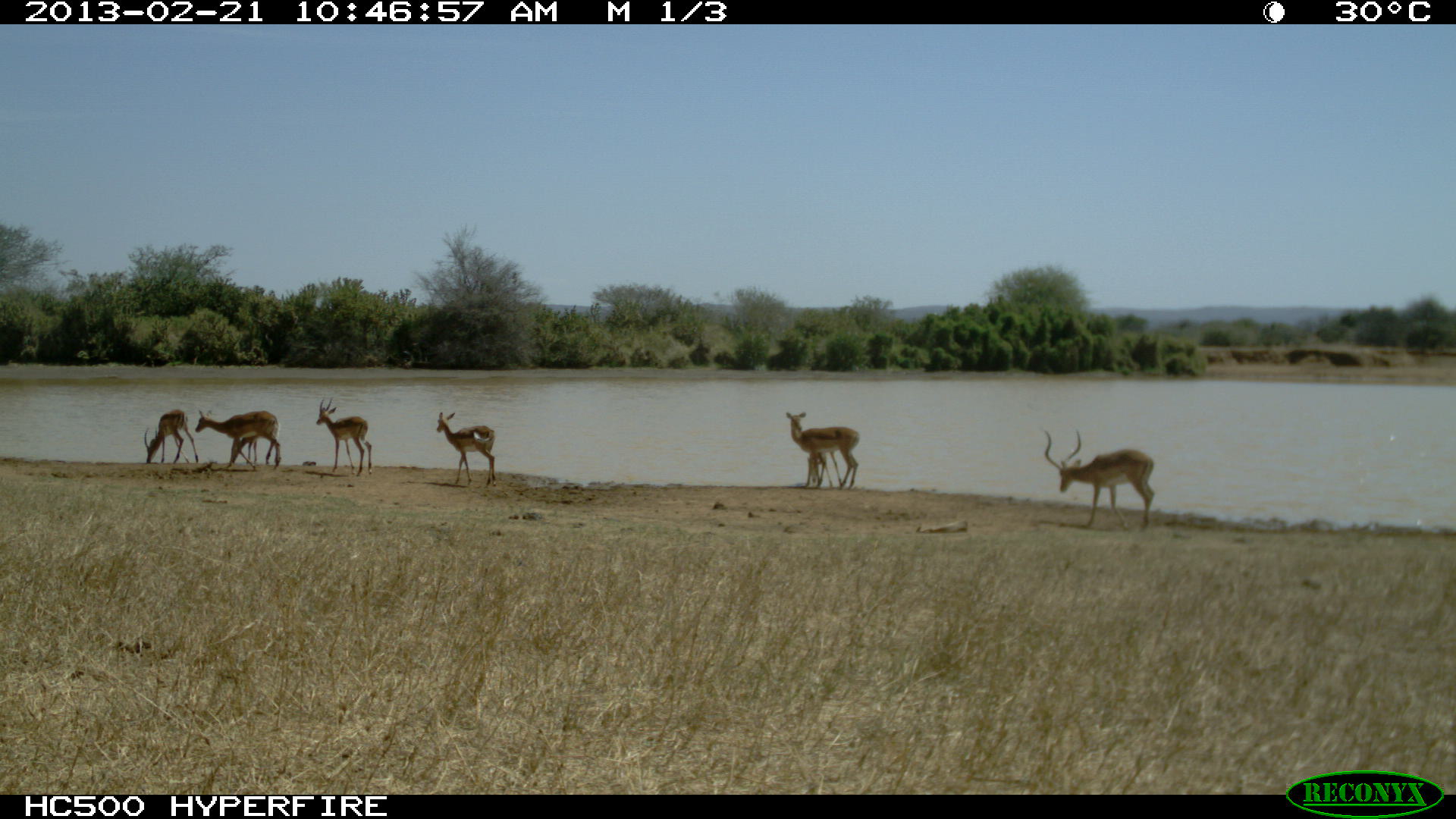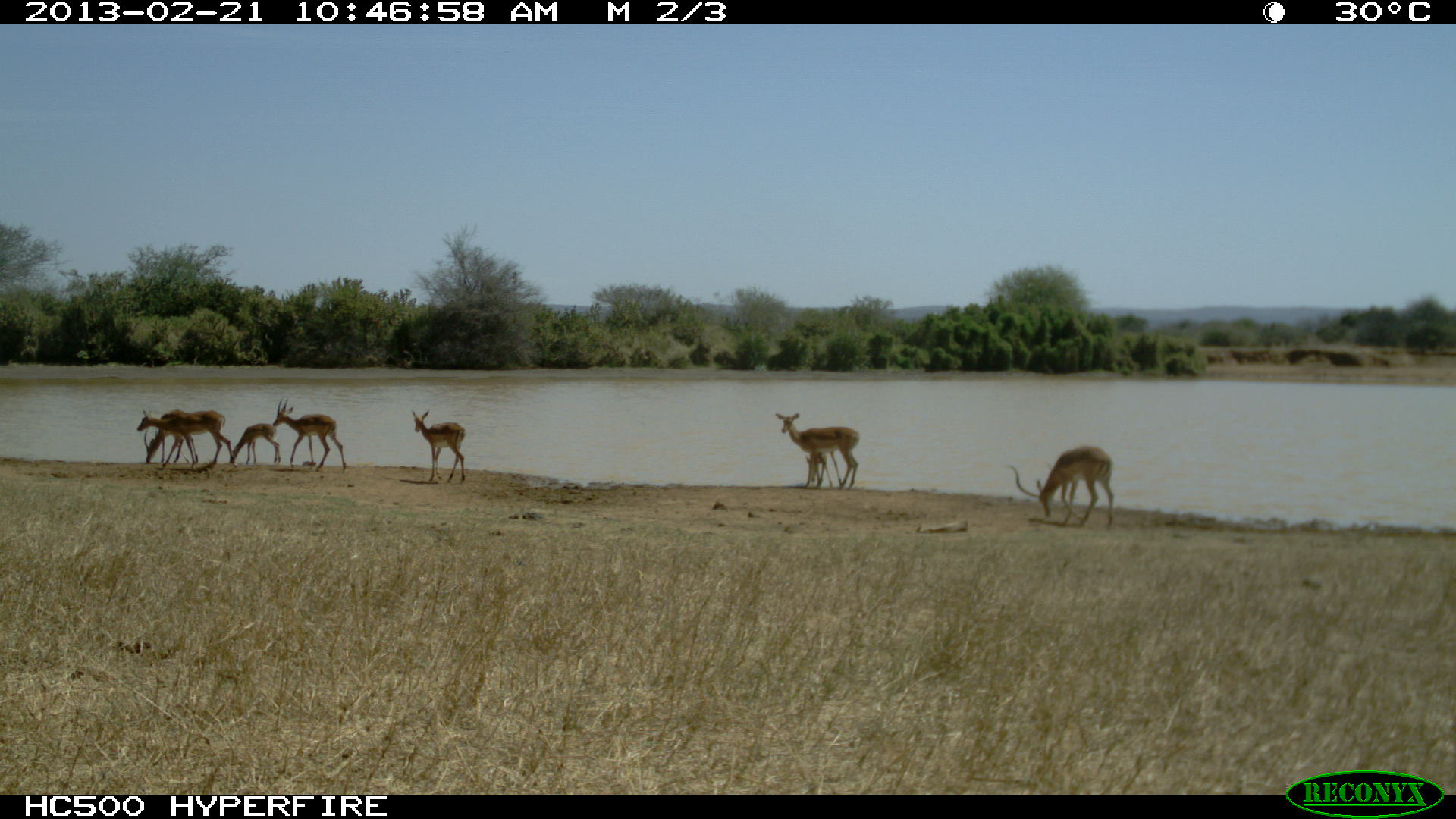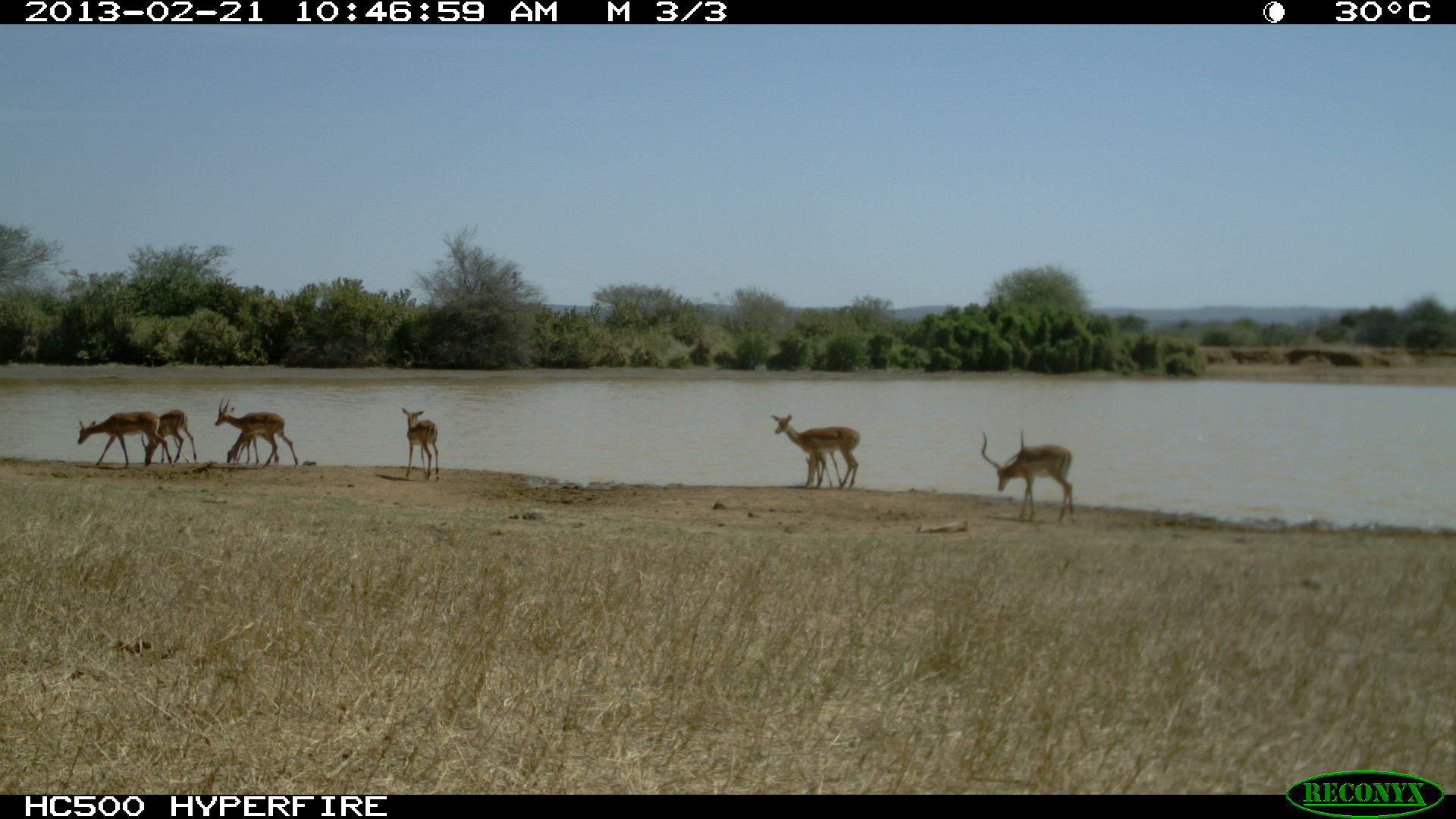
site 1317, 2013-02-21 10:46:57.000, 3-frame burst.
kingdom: Animalia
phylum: Chordata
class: Mammalia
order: Artiodactyla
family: Bovidae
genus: Aepyceros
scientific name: Aepyceros melampus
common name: impala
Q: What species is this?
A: Aepyceros melampus (impala).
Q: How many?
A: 8.